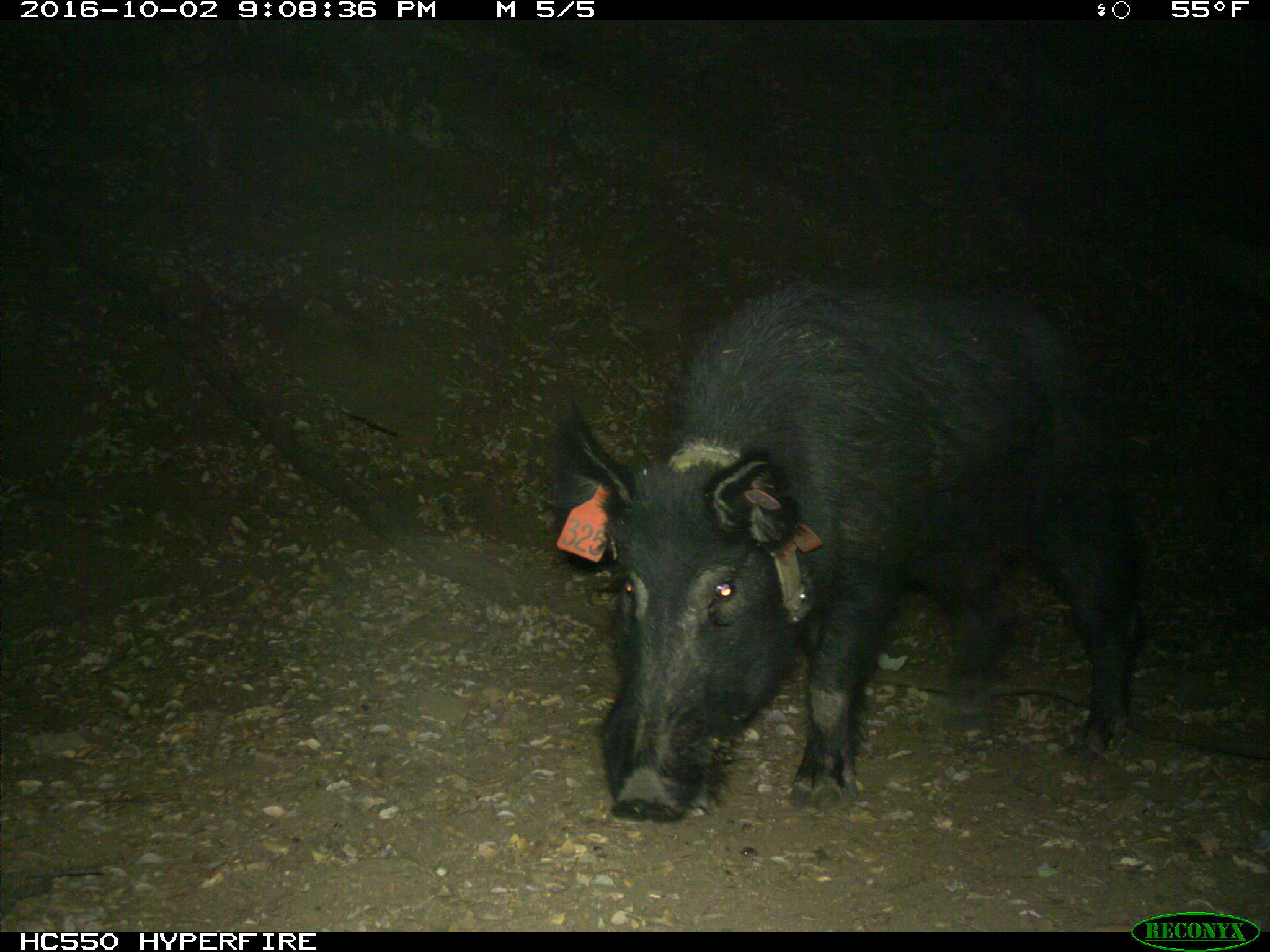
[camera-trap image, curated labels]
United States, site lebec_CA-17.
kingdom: Animalia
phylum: Chordata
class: Mammalia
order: Artiodactyla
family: Suidae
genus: Sus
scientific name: Sus scrofa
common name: wild boar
Sus scrofa (wild boar).